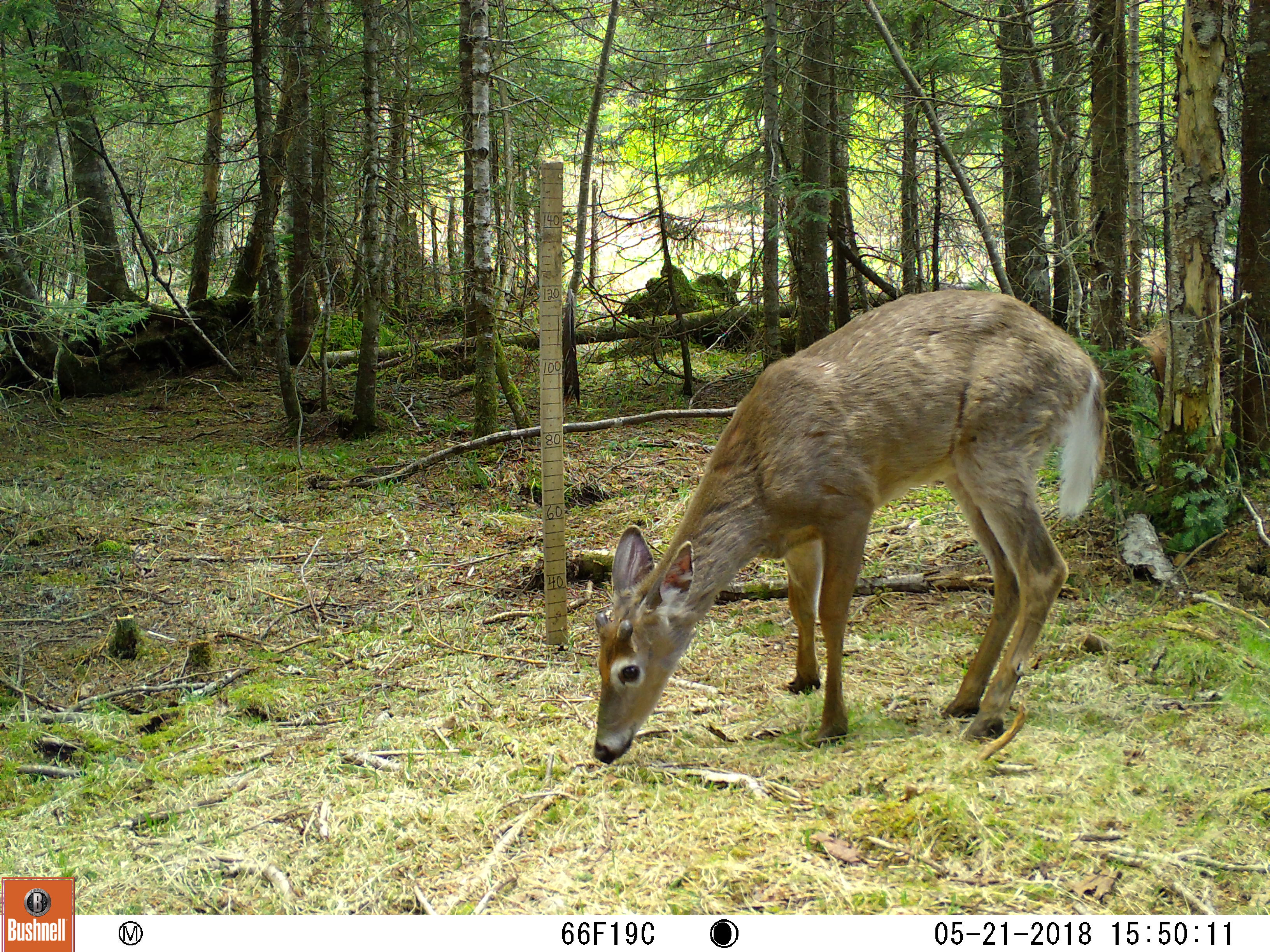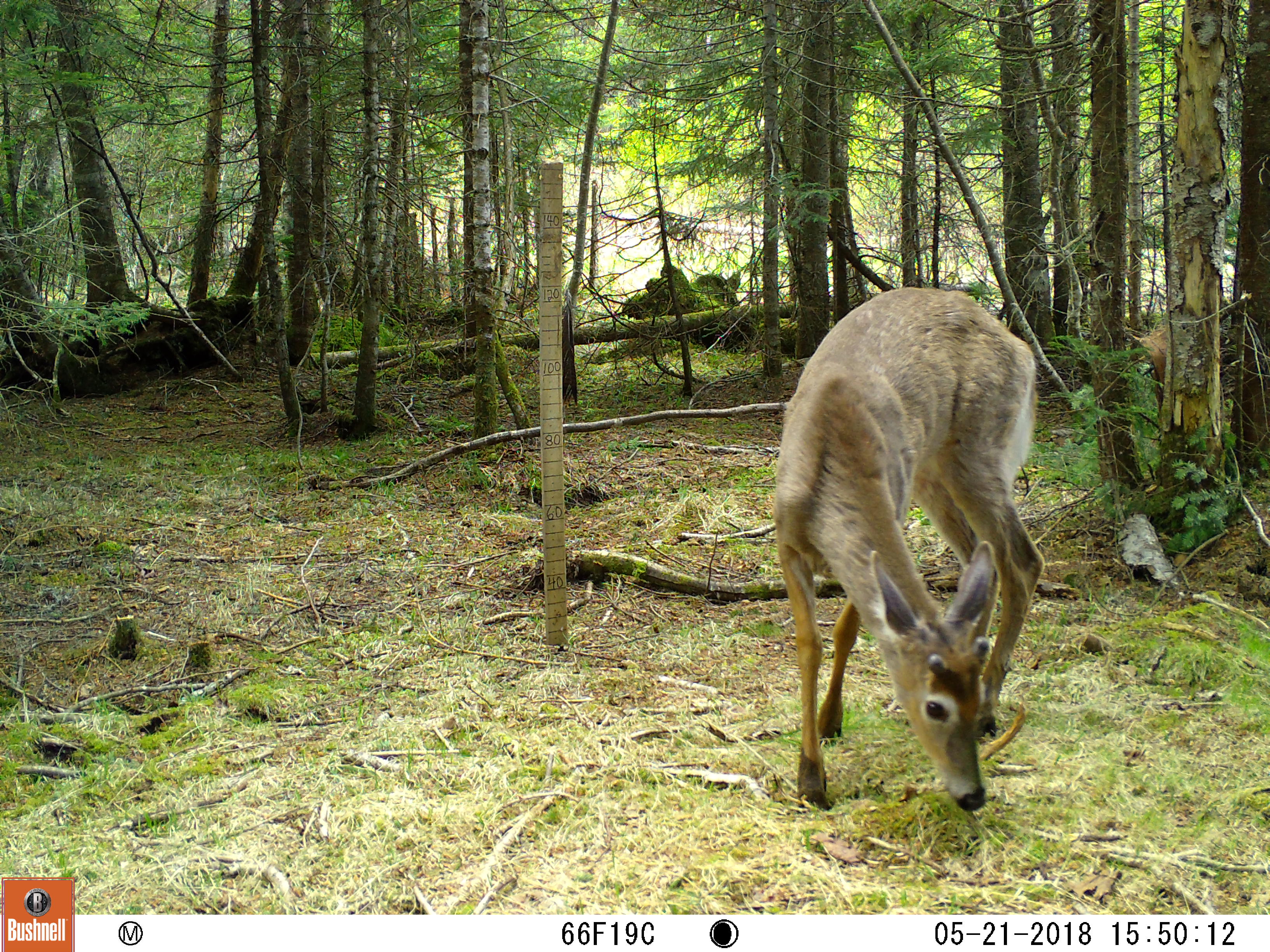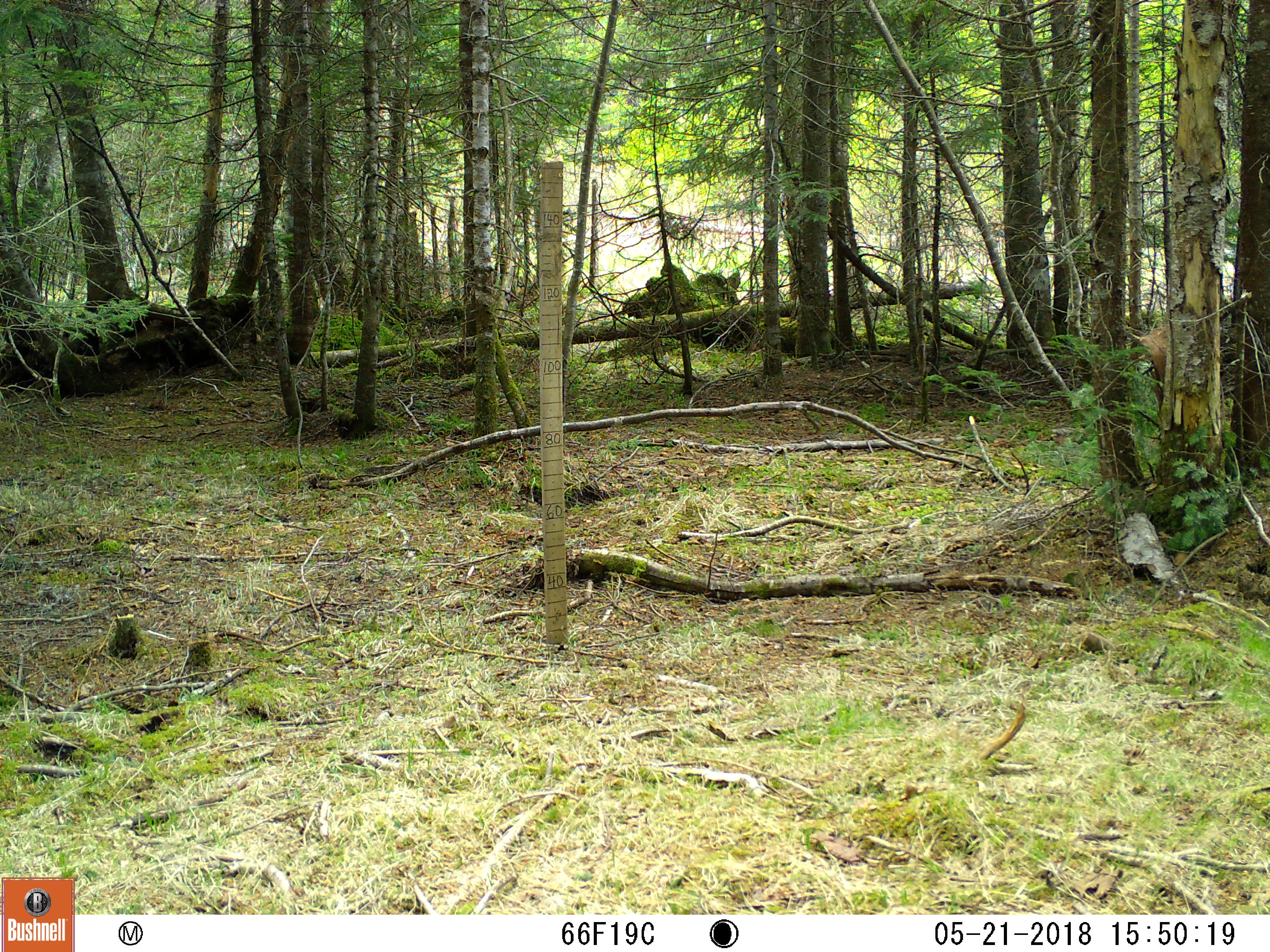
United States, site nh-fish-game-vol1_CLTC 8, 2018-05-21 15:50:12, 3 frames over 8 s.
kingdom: Animalia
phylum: Chordata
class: Mammalia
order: Artiodactyla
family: Cervidae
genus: Odocoileus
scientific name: Odocoileus virginianus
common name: white-tailed deer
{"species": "white-tailed deer (Odocoileus virginianus)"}